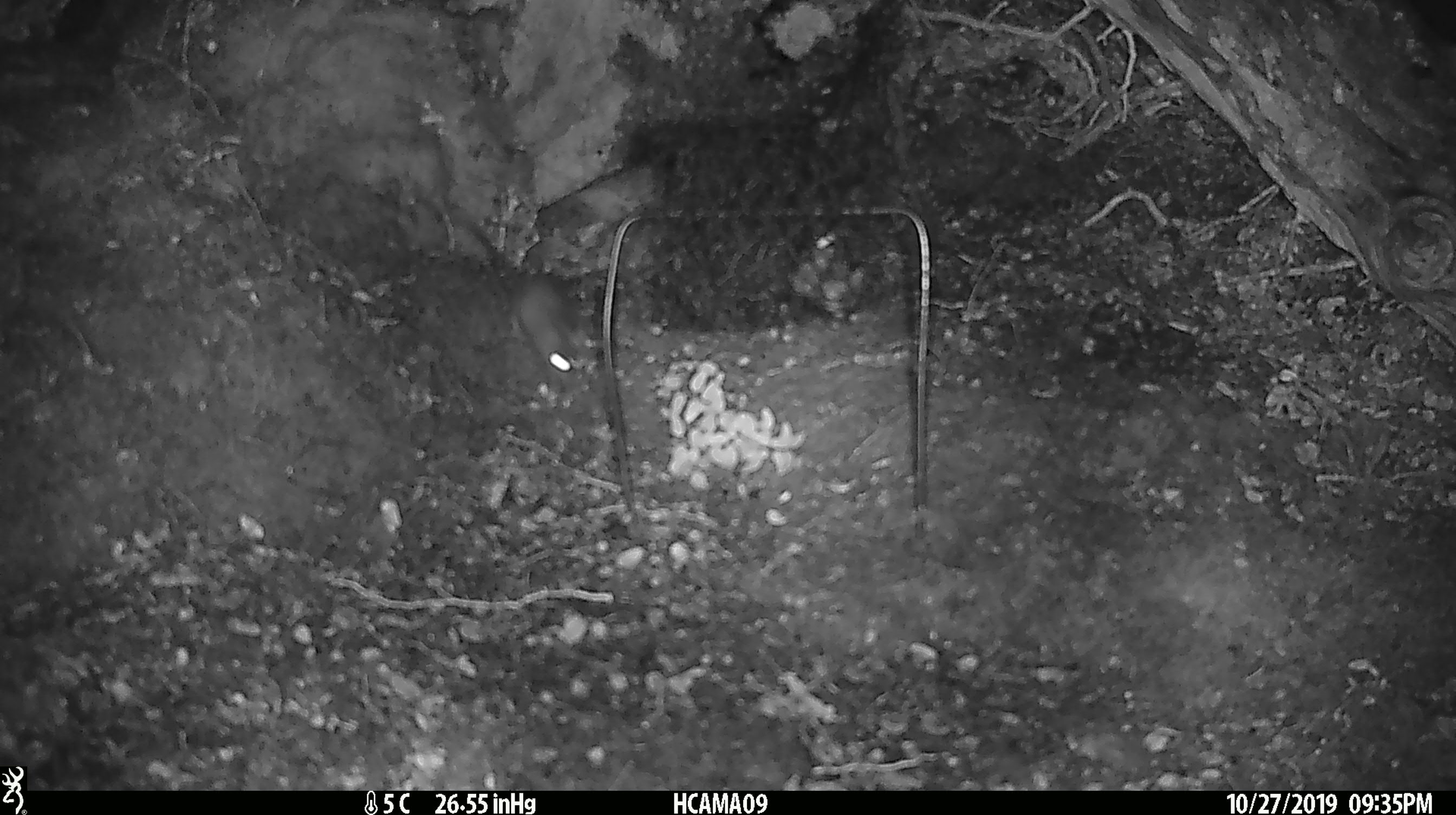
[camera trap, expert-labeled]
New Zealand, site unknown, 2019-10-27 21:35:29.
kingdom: Animalia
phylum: Chordata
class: Mammalia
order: Rodentia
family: Muridae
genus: Mus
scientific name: Mus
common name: mouse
Mouse (Mus).